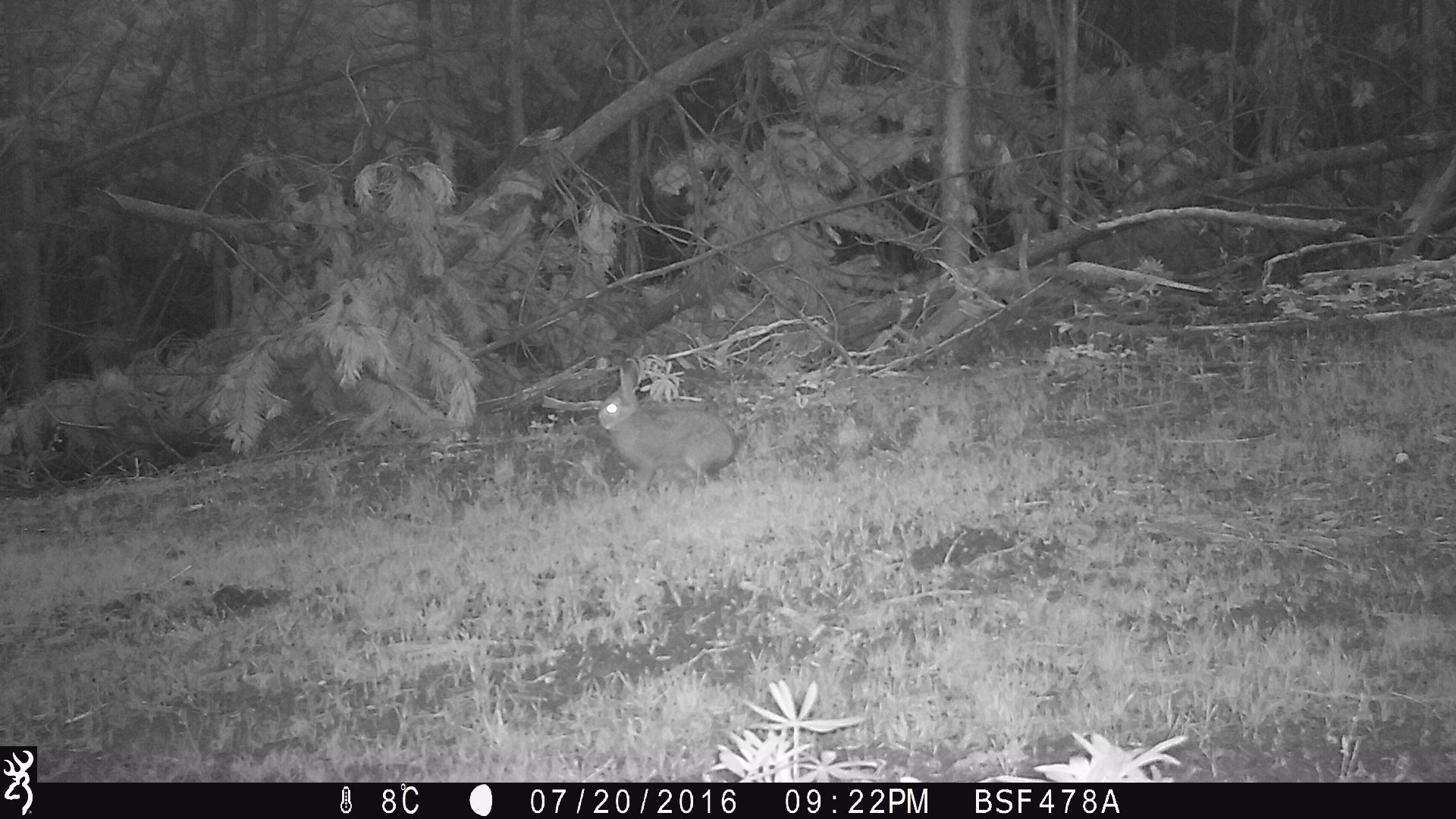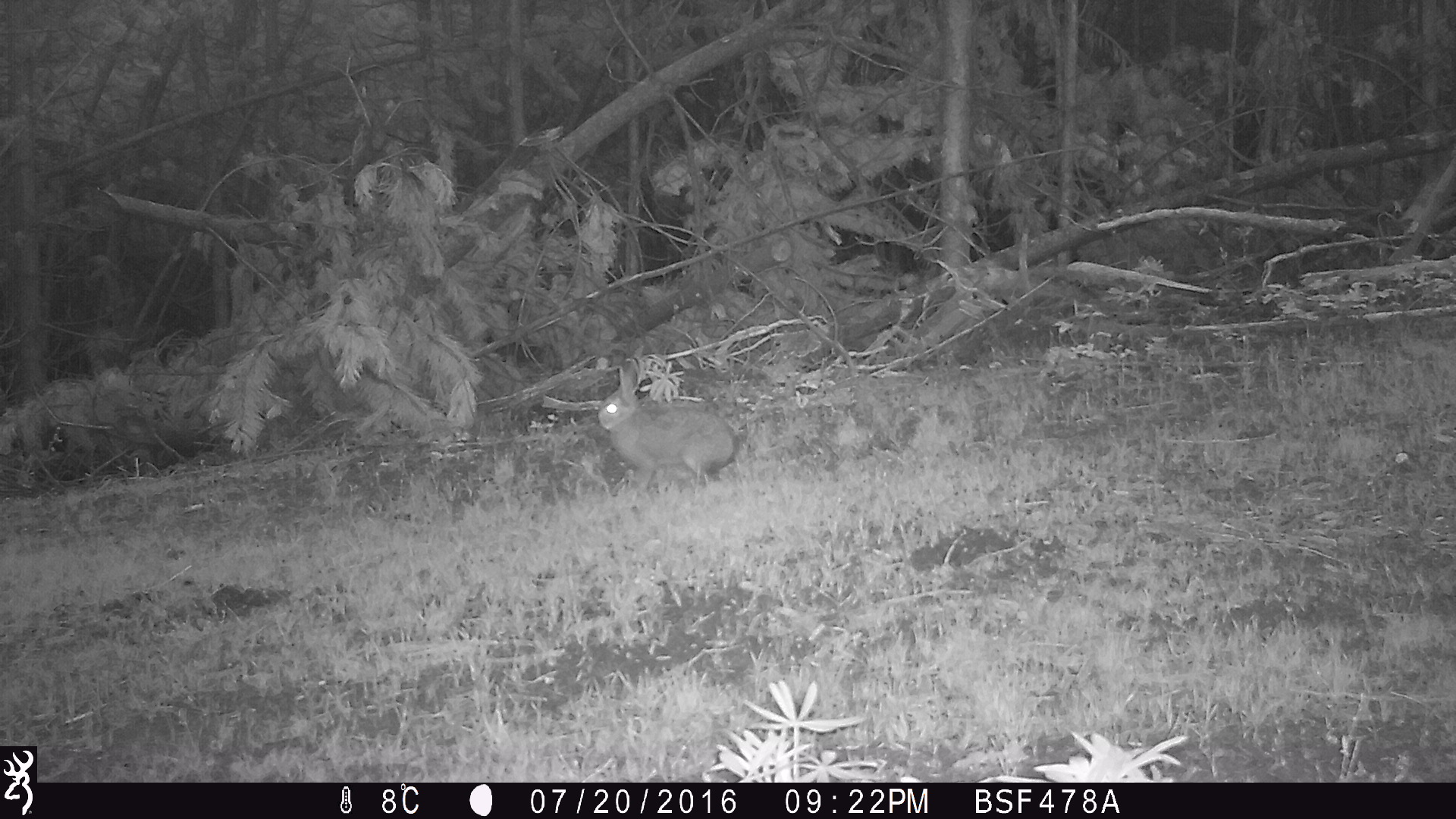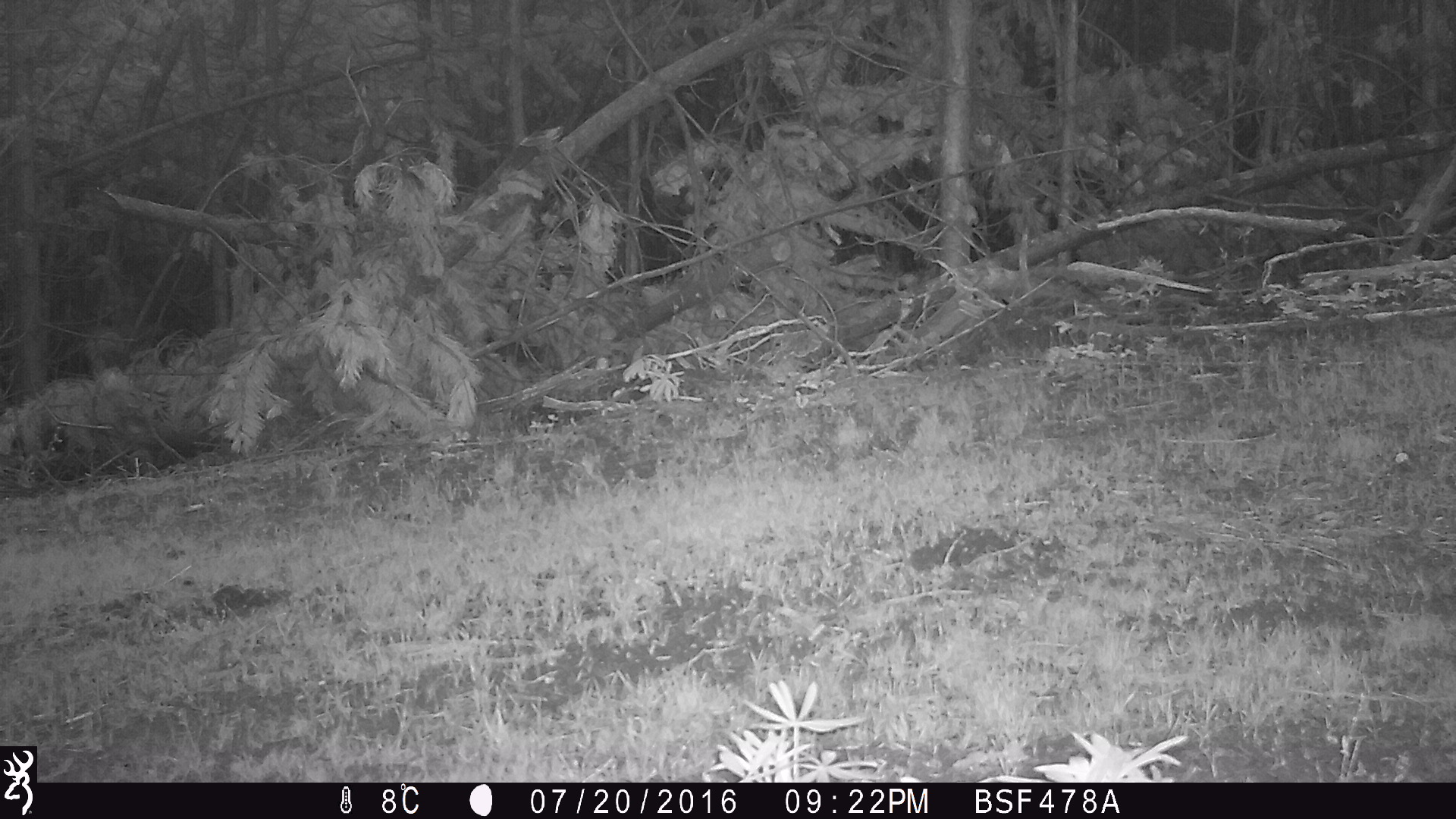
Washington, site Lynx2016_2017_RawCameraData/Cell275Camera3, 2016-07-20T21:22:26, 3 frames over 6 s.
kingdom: Animalia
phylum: Chordata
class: Mammalia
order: Lagomorpha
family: Leporidae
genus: Lepus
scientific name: Lepus americanus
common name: snowshoe hare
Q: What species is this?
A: Lepus americanus (snowshoe hare).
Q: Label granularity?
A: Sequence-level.